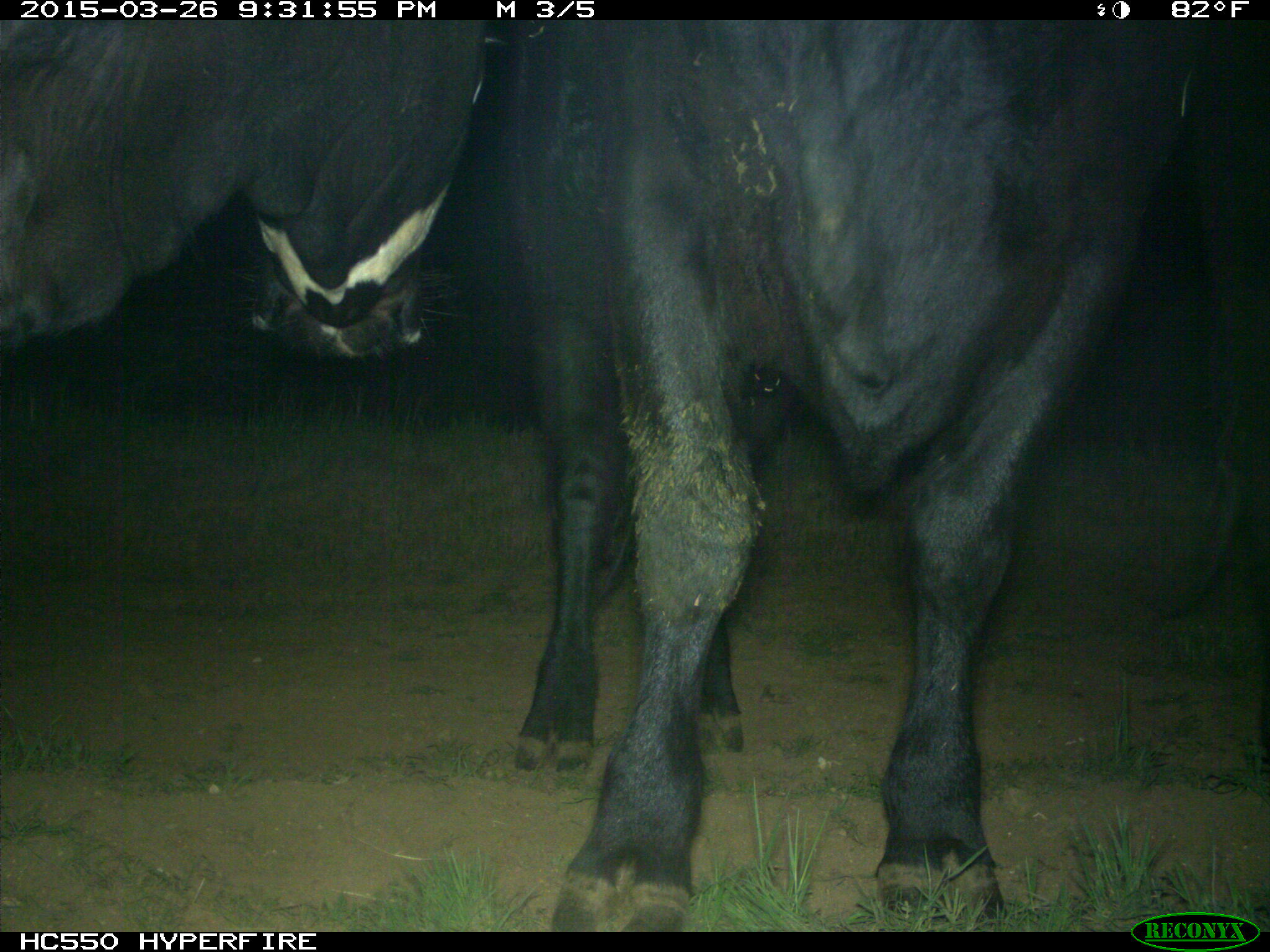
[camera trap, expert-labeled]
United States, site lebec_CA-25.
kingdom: Animalia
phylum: Chordata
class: Mammalia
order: Artiodactyla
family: Bovidae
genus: Bos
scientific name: Bos taurus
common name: domestic cow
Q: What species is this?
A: Bos taurus (domestic cow).